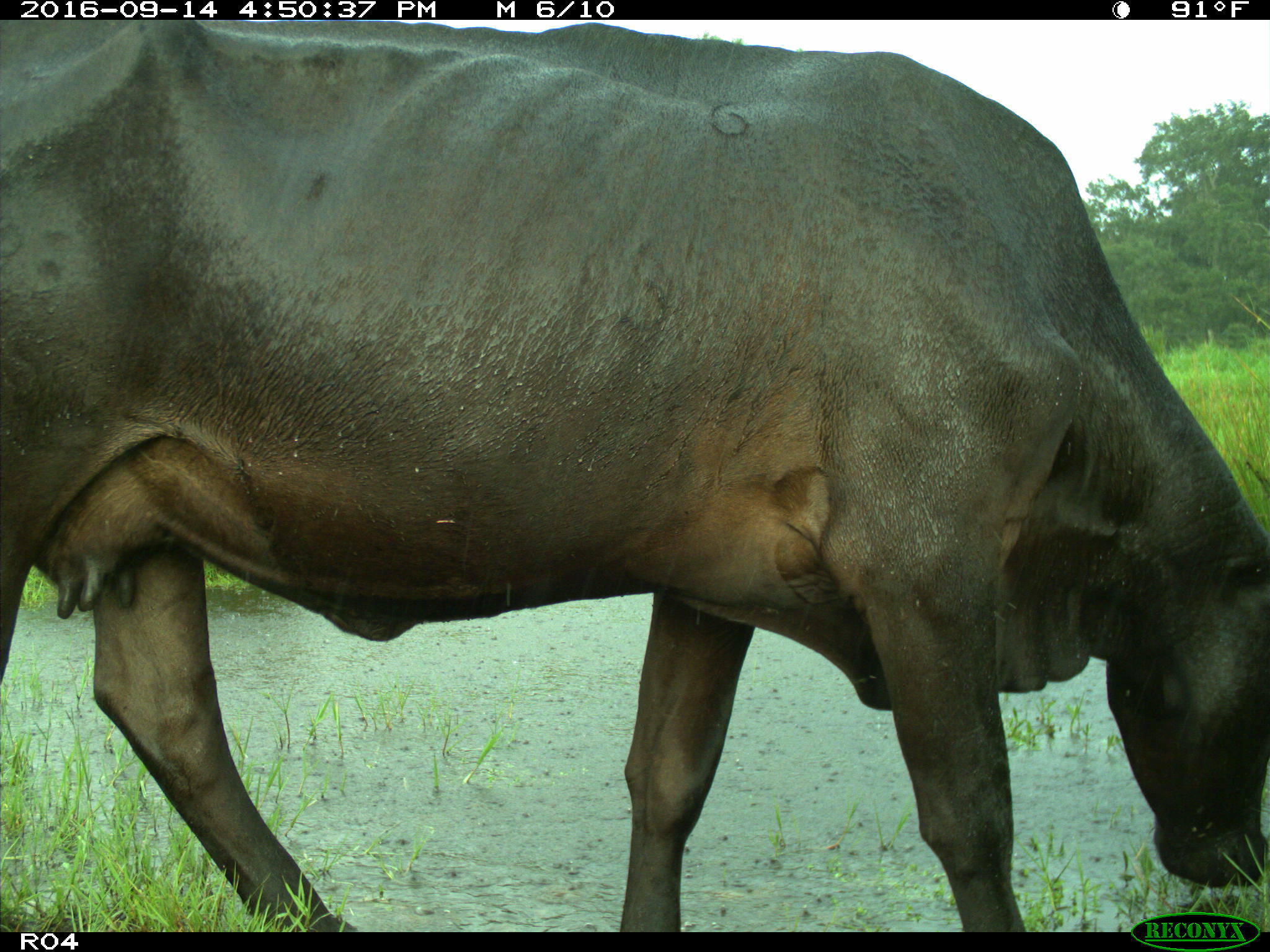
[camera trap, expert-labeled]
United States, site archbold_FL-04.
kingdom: Animalia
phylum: Chordata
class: Mammalia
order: Artiodactyla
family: Bovidae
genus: Bos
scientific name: Bos taurus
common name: domestic cow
Bos taurus (domestic cow).